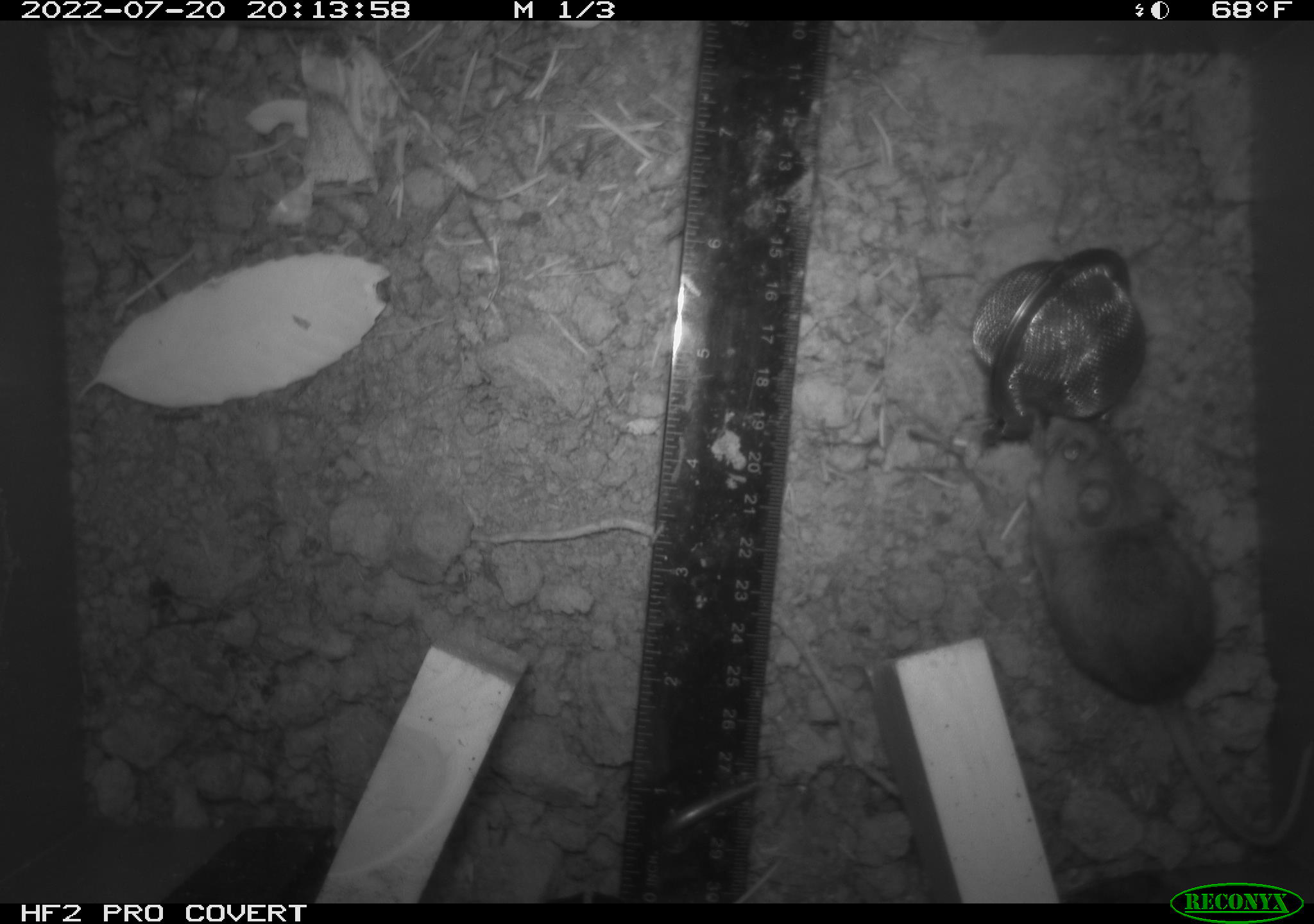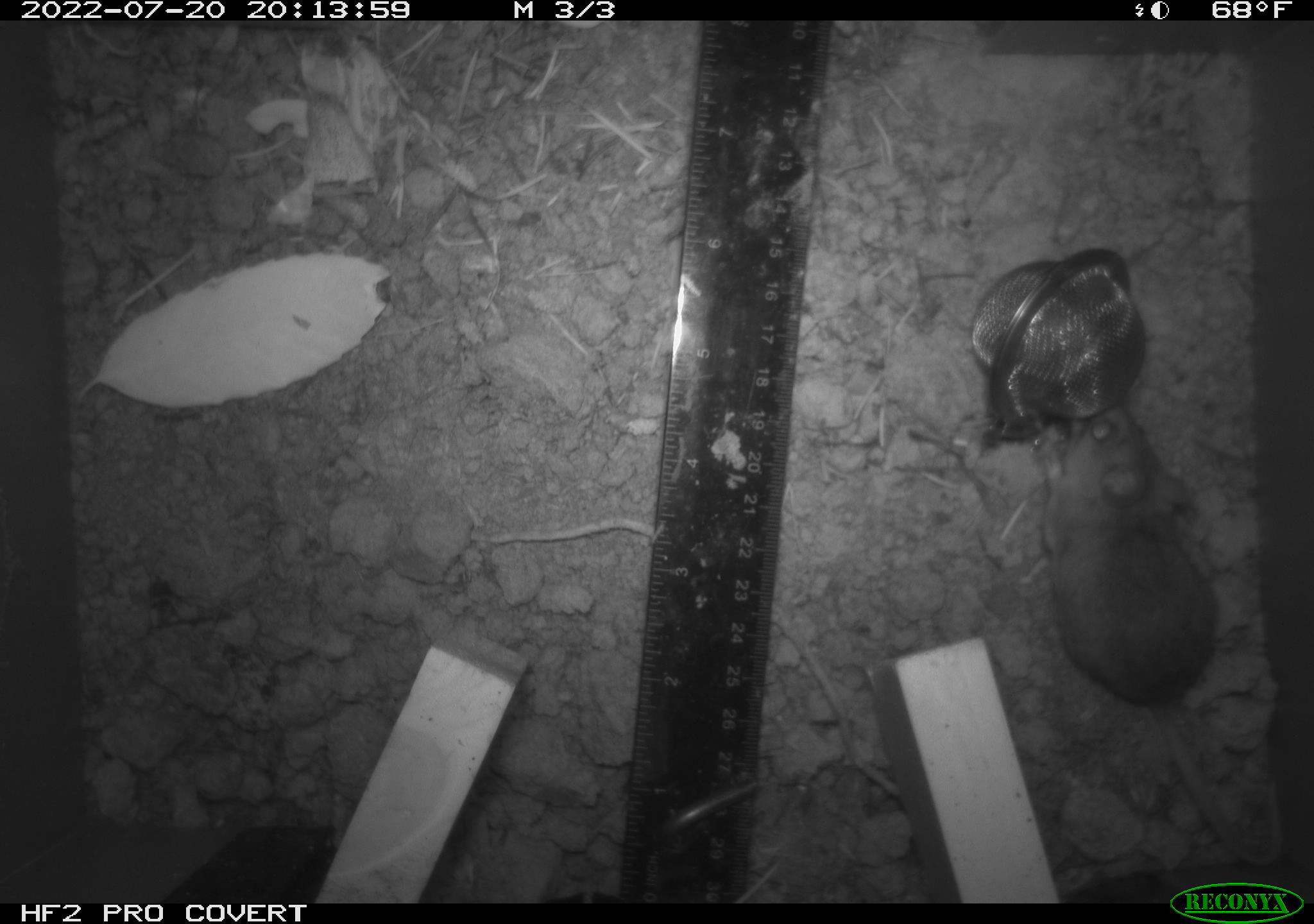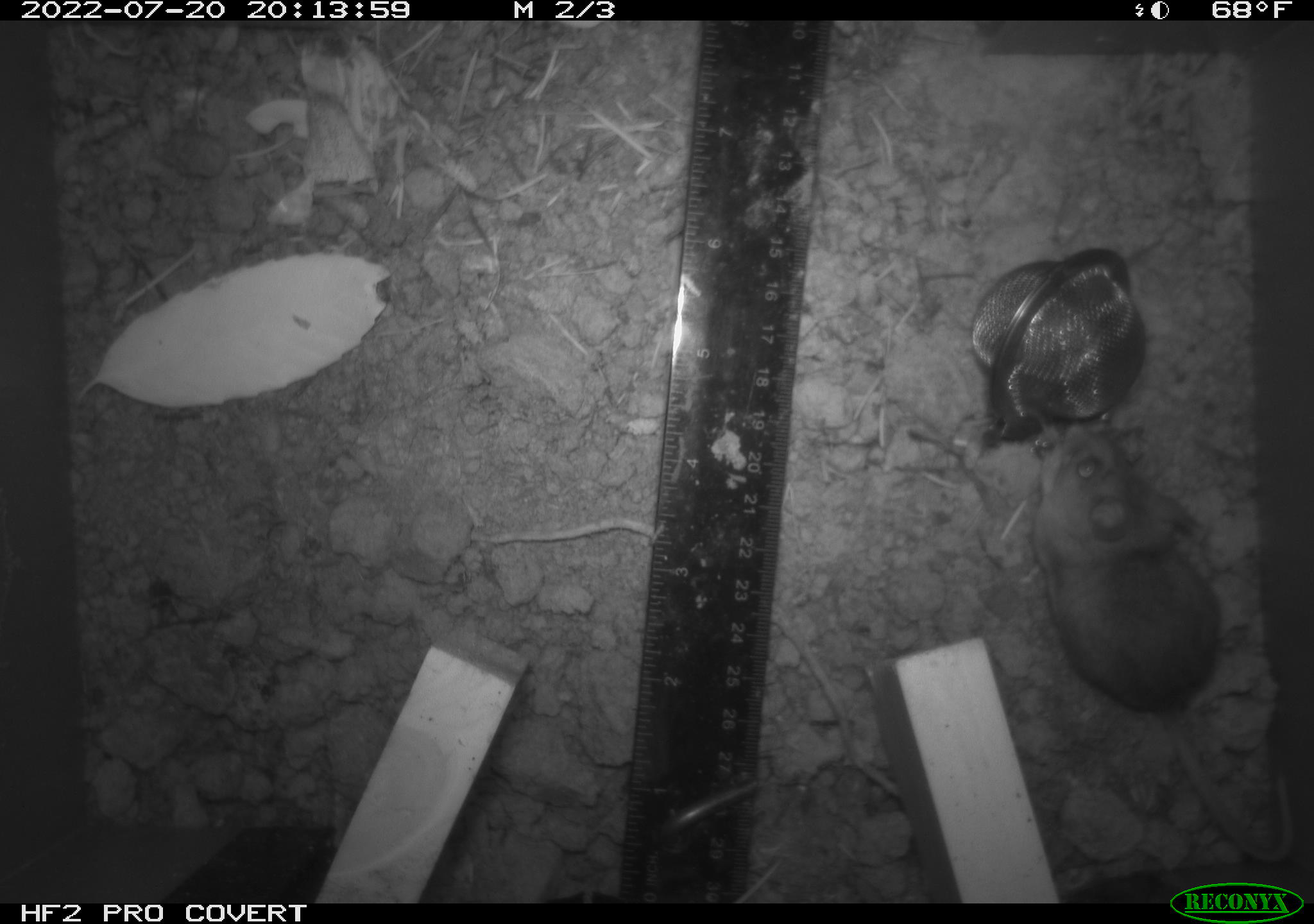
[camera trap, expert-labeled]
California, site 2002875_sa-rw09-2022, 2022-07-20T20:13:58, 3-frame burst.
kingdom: Animalia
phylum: Chordata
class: Mammalia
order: Rodentia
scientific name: Rodentia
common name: rodent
Rodent (Rodentia).